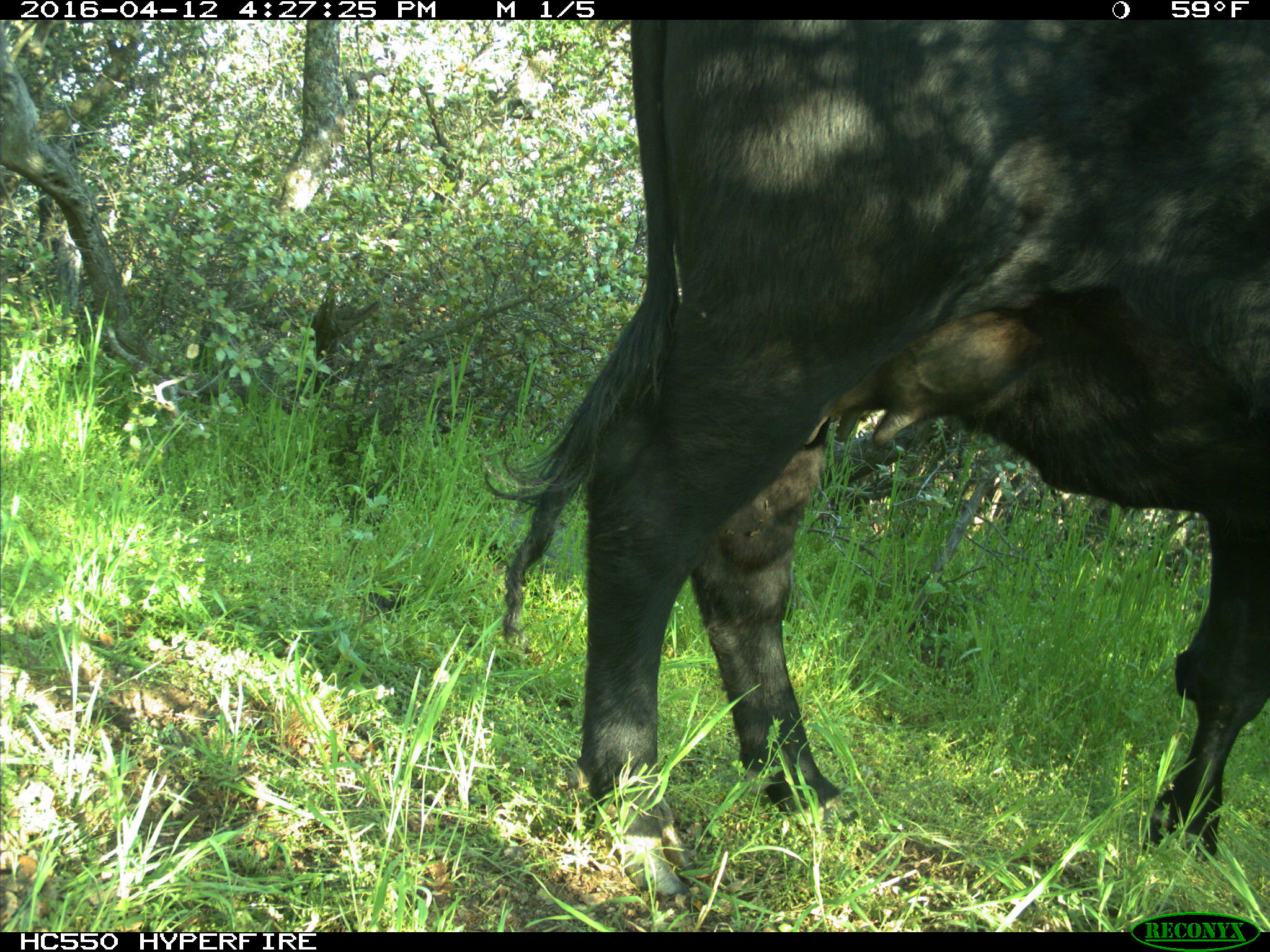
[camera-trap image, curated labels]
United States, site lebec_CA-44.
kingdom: Animalia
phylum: Chordata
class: Mammalia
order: Artiodactyla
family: Bovidae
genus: Bos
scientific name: Bos taurus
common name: domestic cow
Bos taurus (domestic cow).